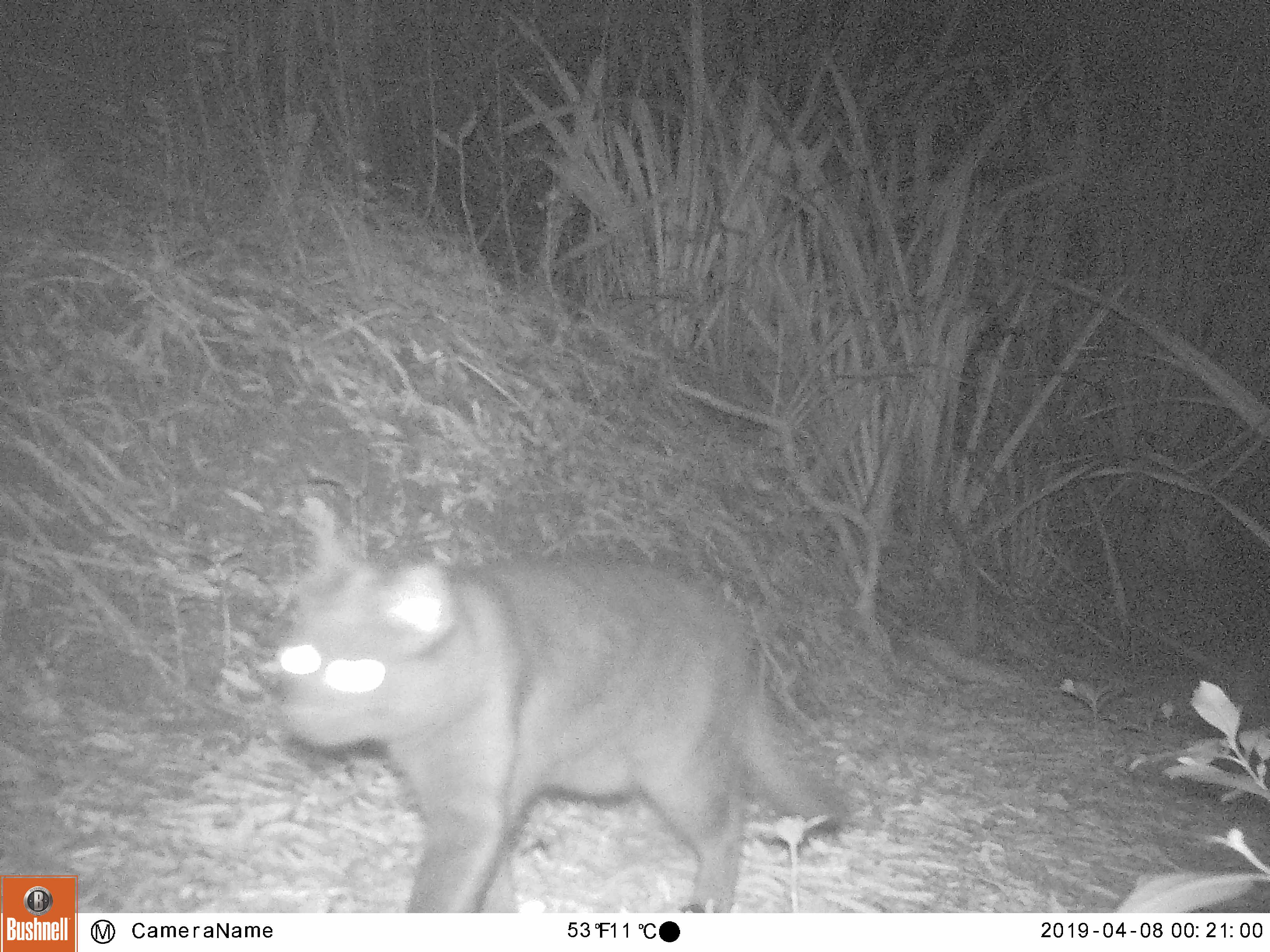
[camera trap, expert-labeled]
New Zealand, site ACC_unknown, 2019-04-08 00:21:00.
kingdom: Animalia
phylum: Chordata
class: Mammalia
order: Carnivora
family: Felidae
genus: Felis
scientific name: Felis catus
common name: domestic cat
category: cat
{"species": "cat (domestic cat) (Felis catus)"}